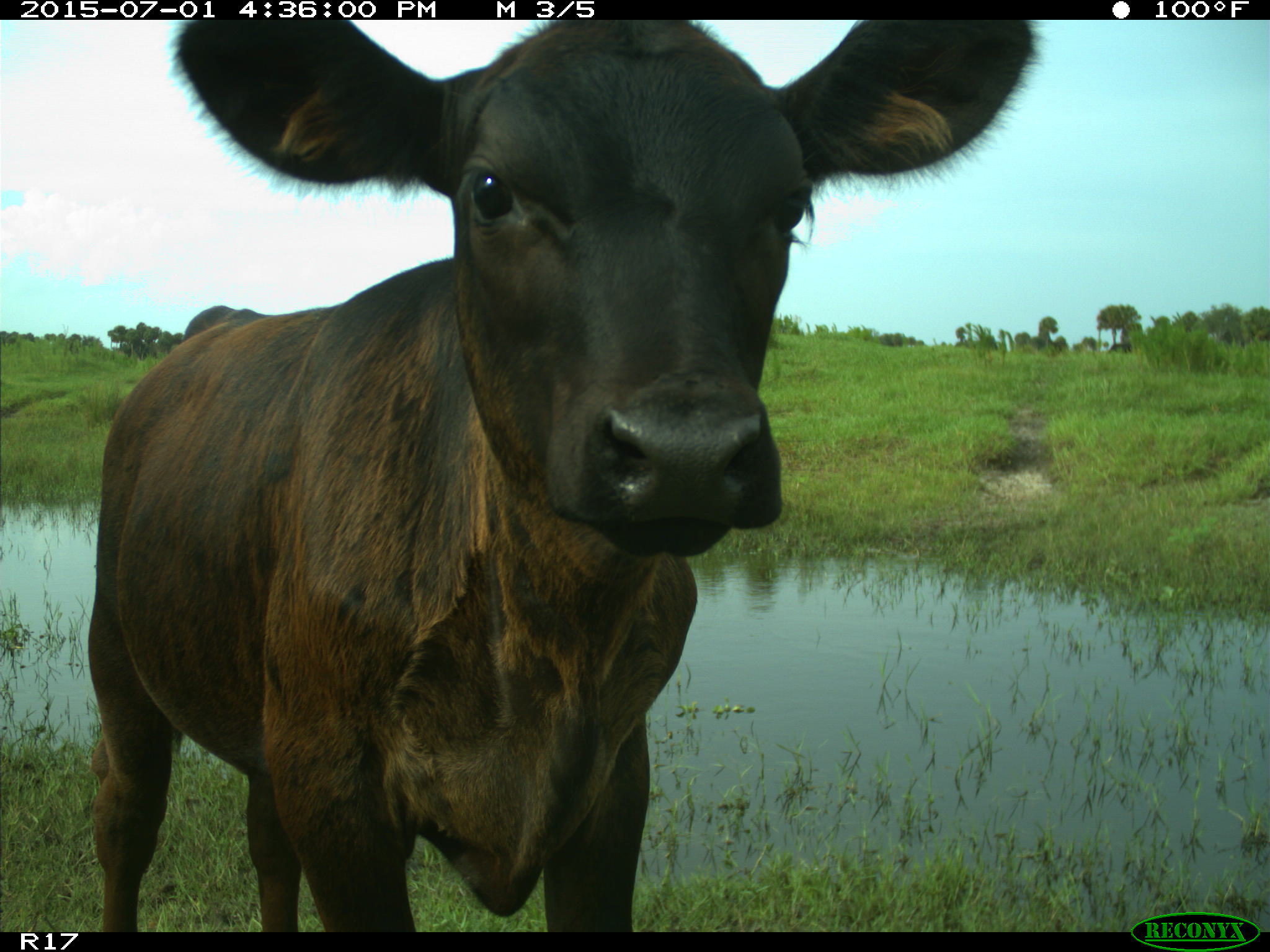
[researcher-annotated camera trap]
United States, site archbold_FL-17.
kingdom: Animalia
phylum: Chordata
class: Mammalia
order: Artiodactyla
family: Bovidae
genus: Bos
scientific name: Bos taurus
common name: domestic cow